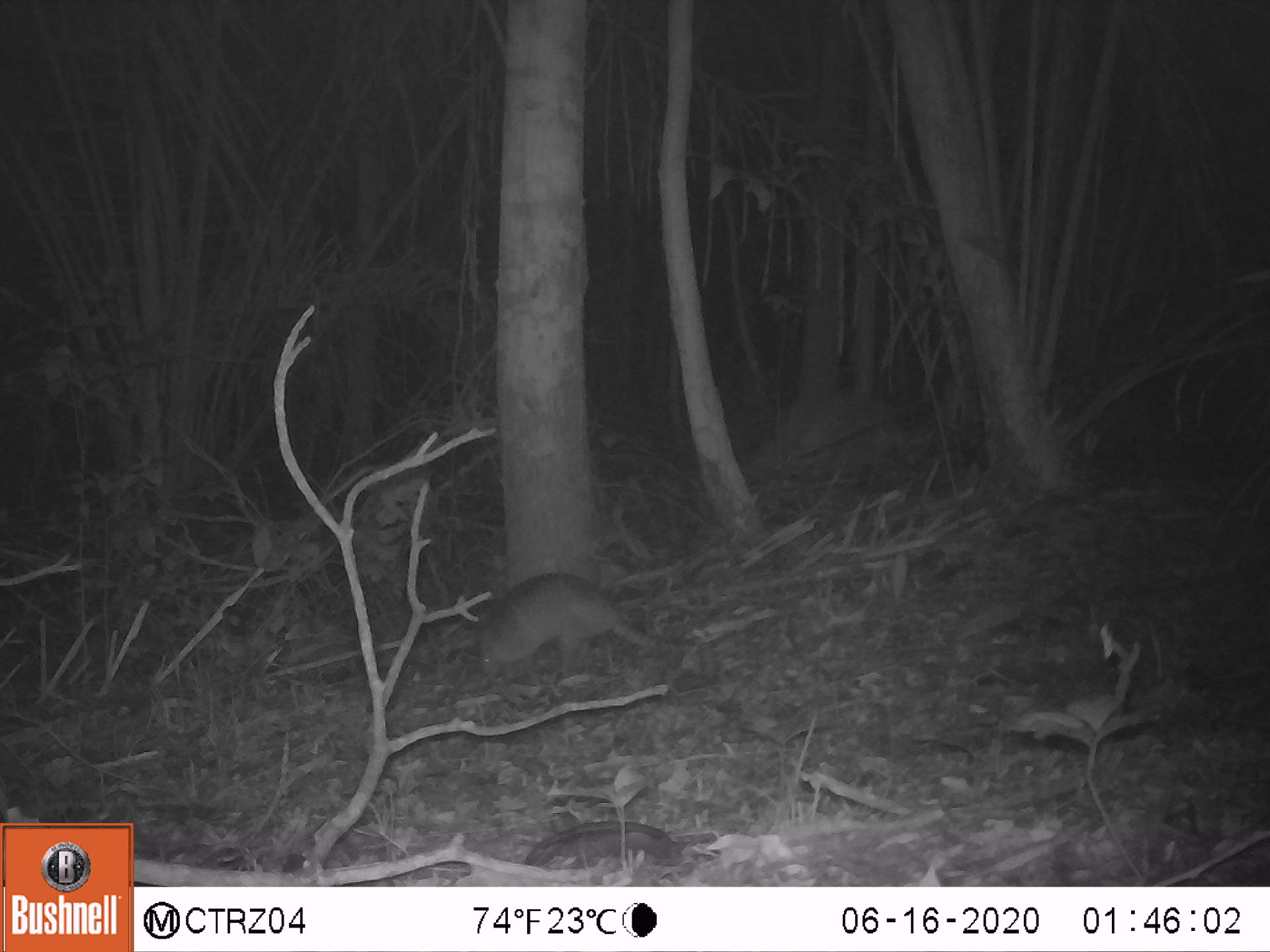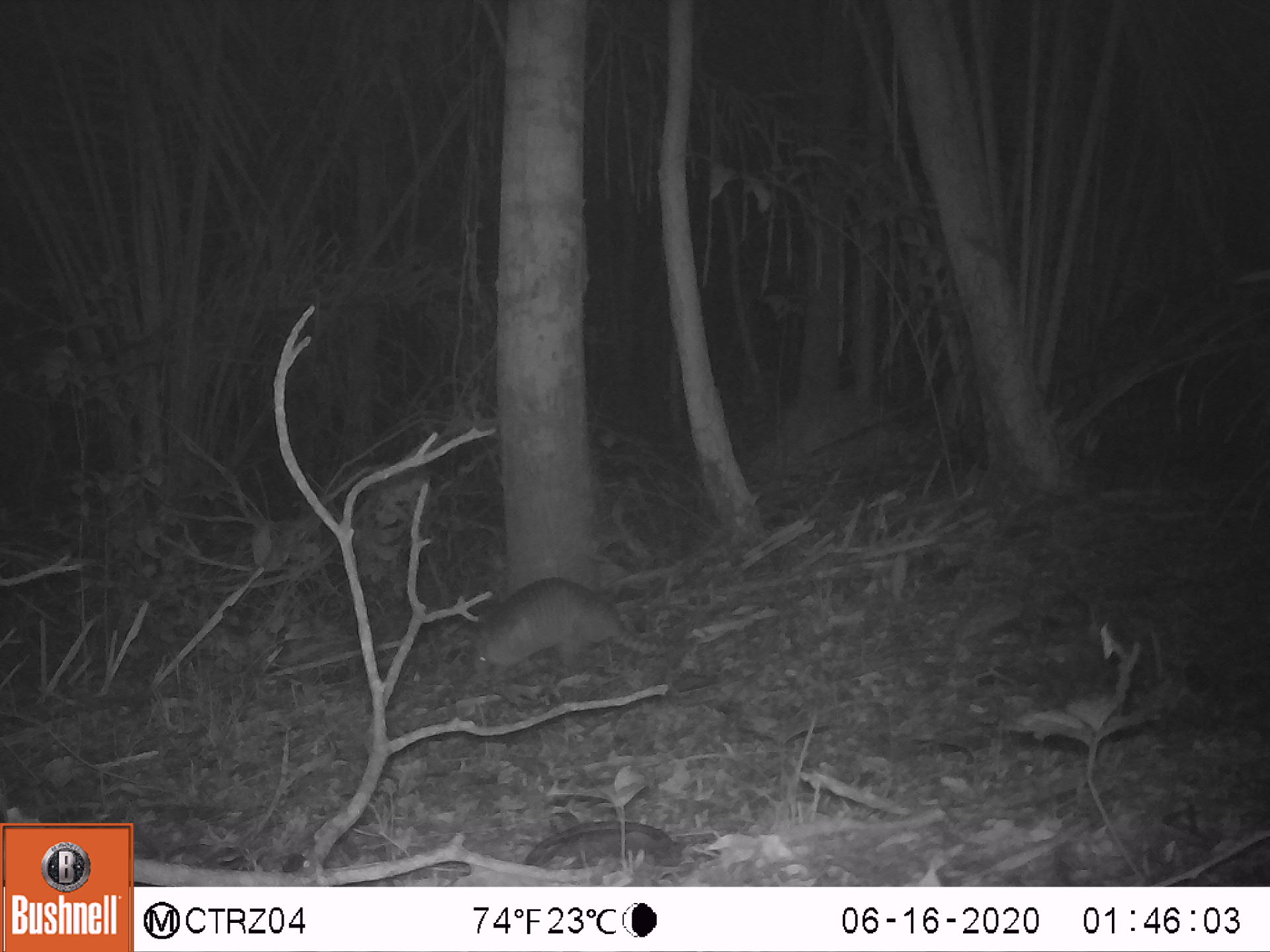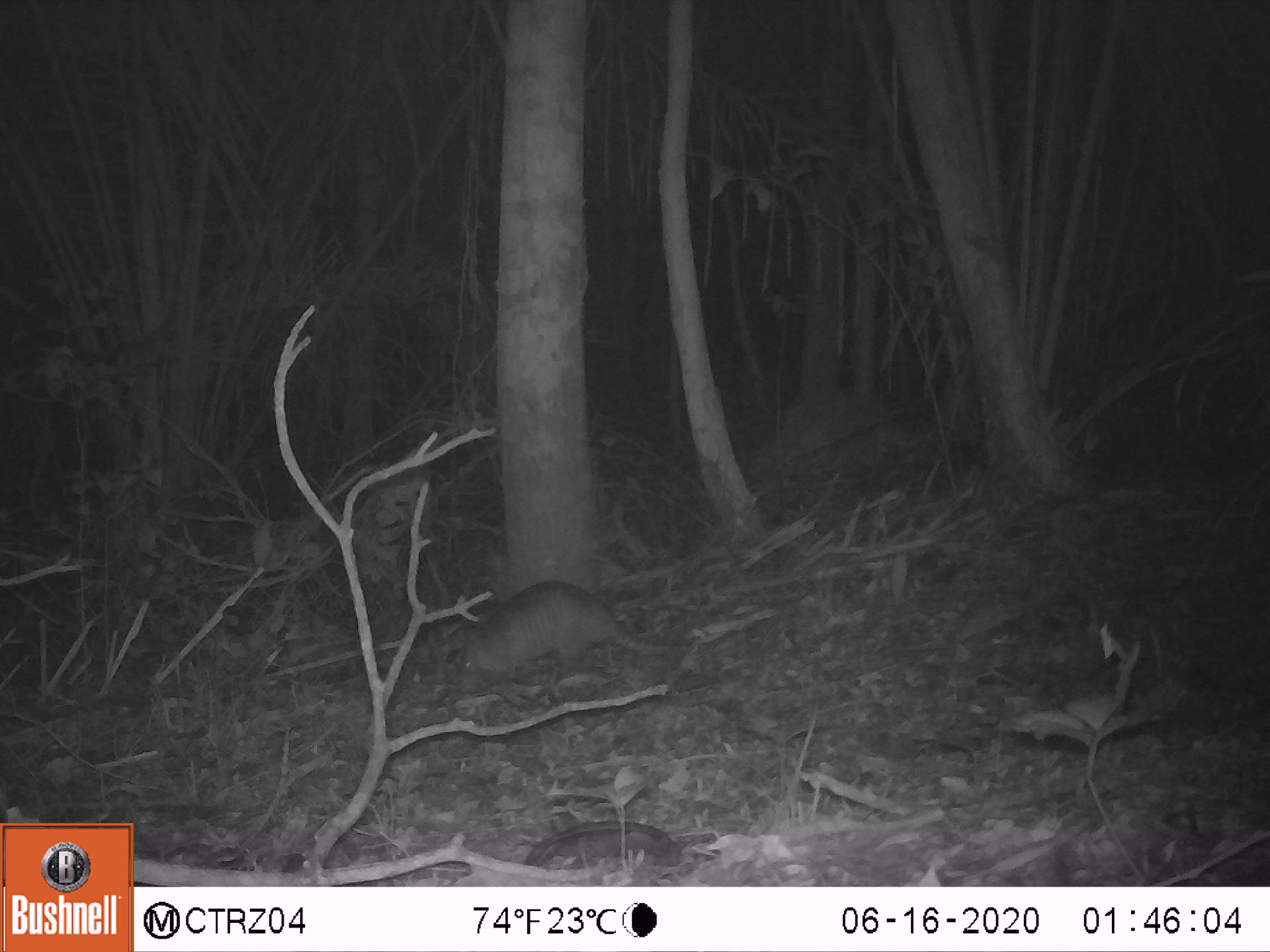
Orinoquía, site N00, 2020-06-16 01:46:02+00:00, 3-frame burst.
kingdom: Animalia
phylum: Chordata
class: Mammalia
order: Cingulata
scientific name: Cingulata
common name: armadillo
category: unknown armadillo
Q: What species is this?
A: Unknown armadillo (armadillo) (Cingulata).